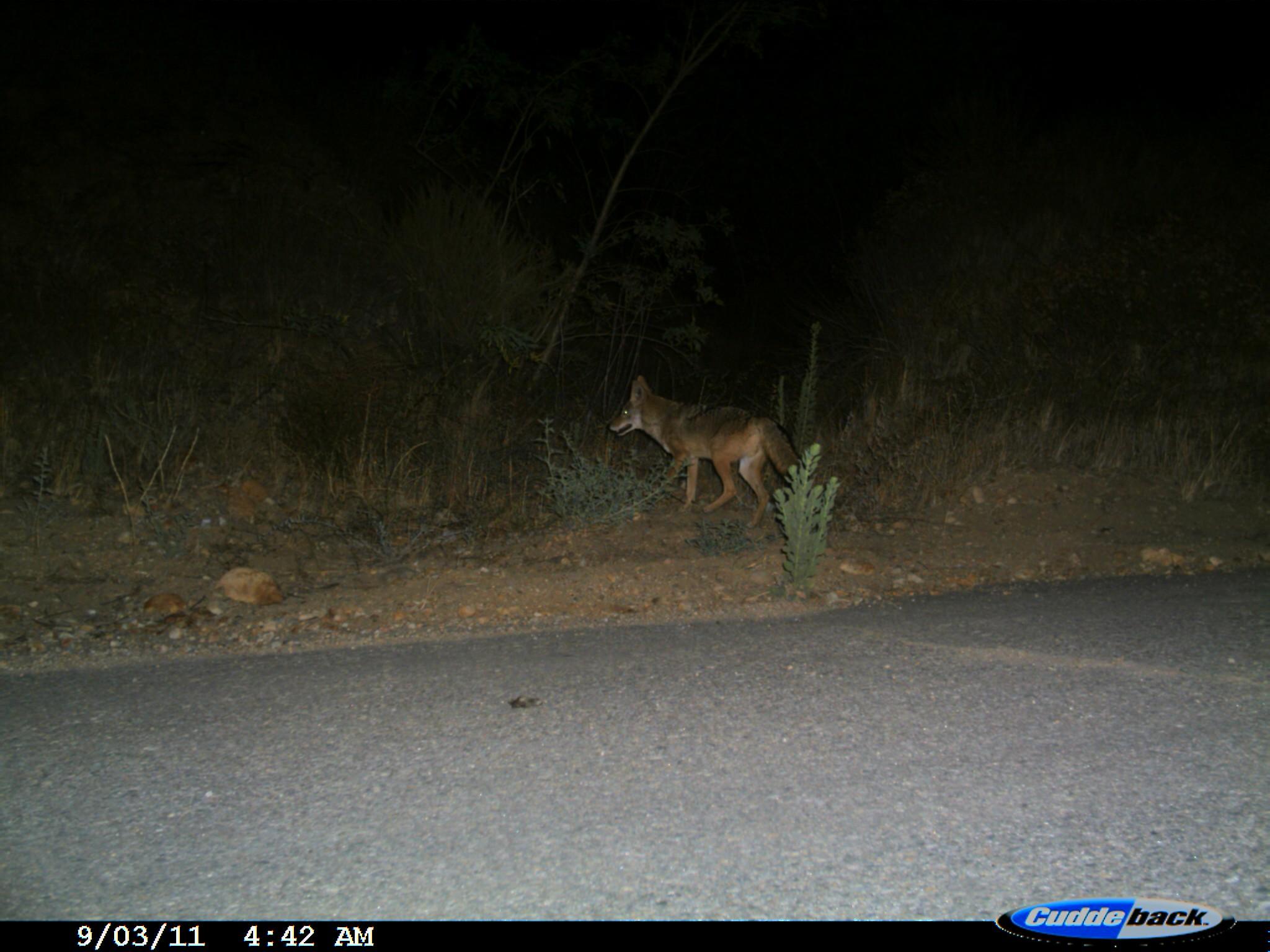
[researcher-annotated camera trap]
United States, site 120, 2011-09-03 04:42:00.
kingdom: Animalia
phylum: Chordata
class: Mammalia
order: Carnivora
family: Canidae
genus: Canis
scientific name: Canis latrans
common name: coyote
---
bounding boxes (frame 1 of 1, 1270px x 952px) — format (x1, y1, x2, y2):
coyote: (603, 371, 816, 524)